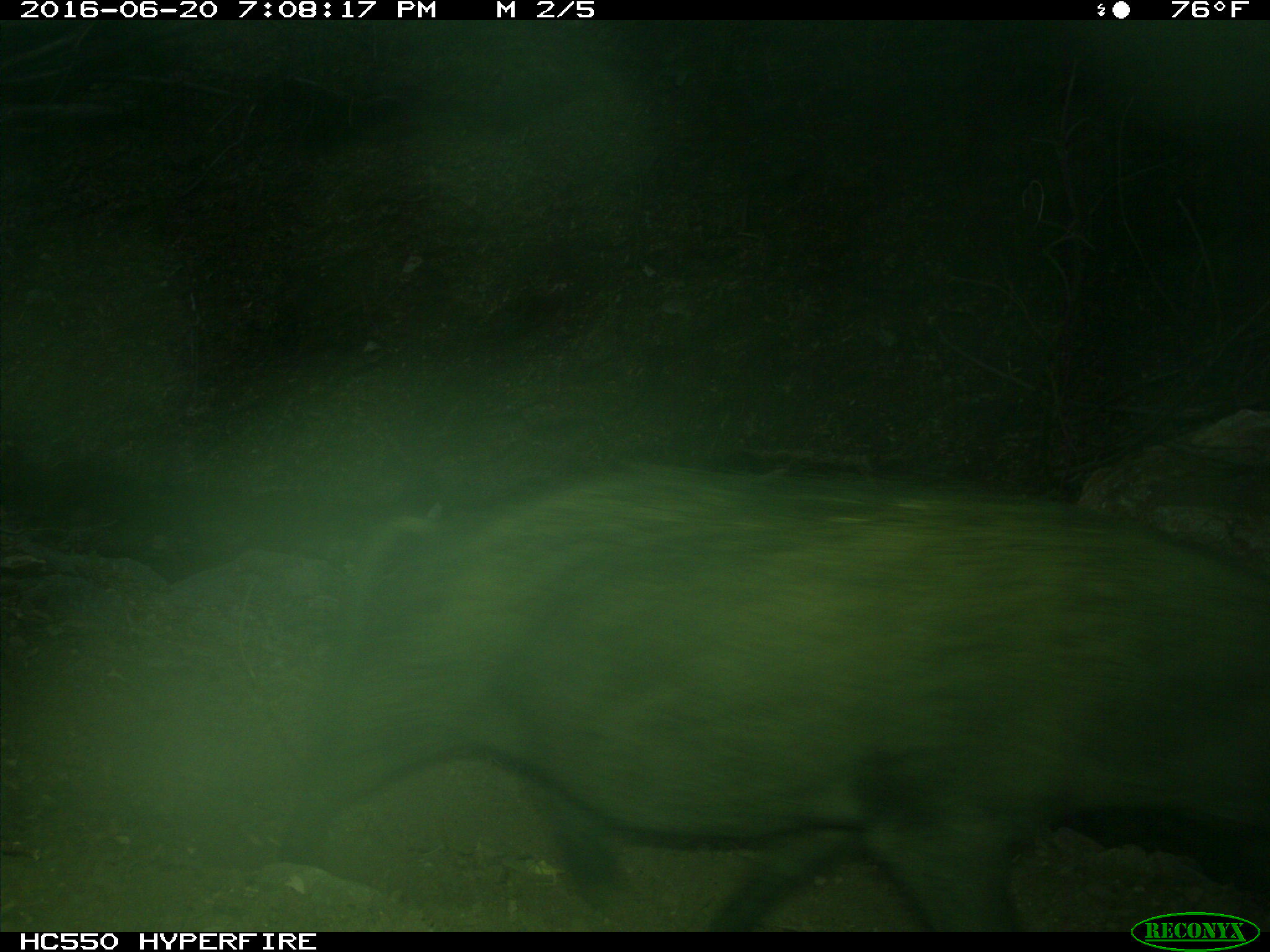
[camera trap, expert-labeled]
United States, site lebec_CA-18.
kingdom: Animalia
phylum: Chordata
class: Mammalia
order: Artiodactyla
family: Suidae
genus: Sus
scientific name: Sus scrofa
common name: wild boar